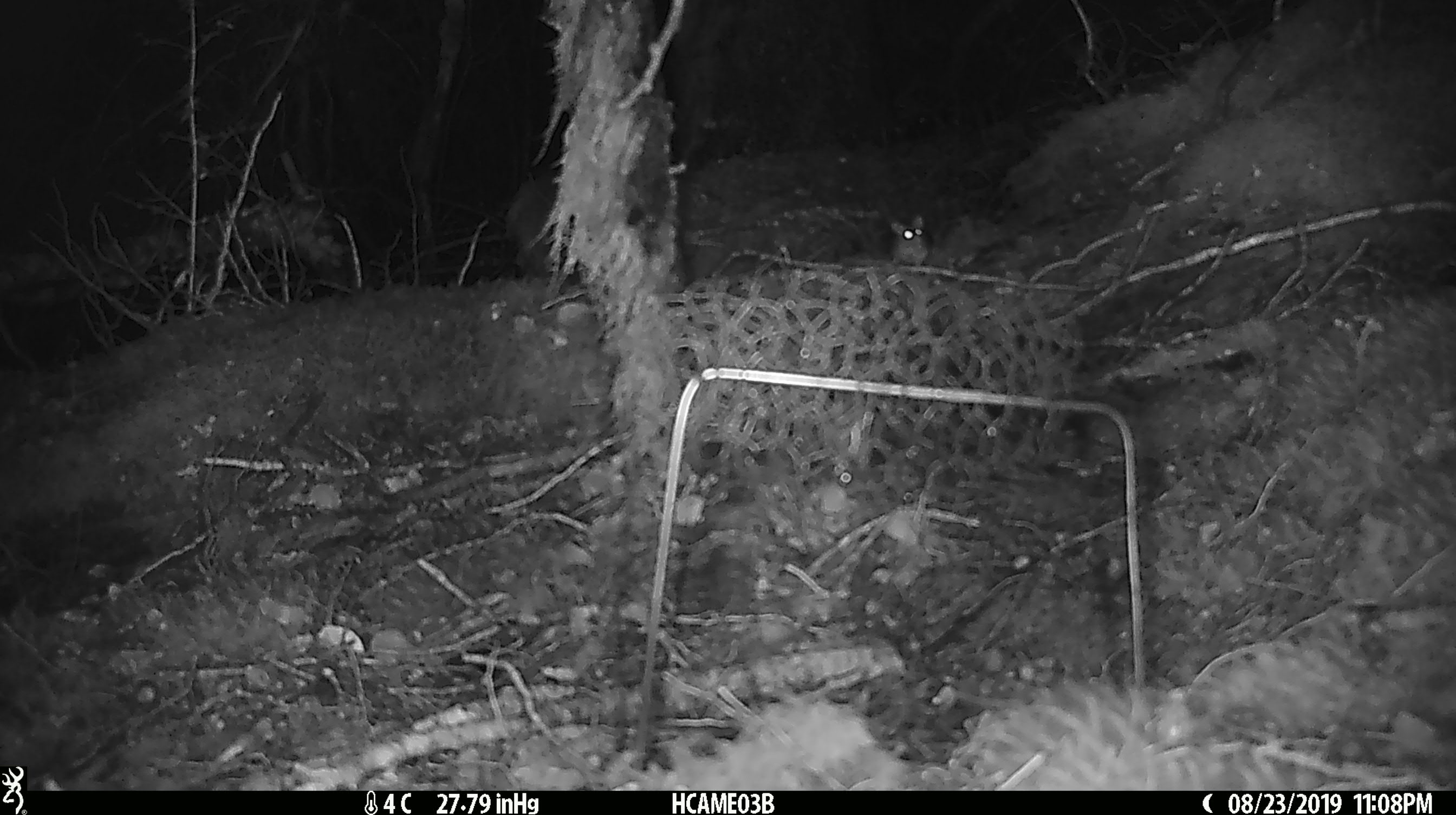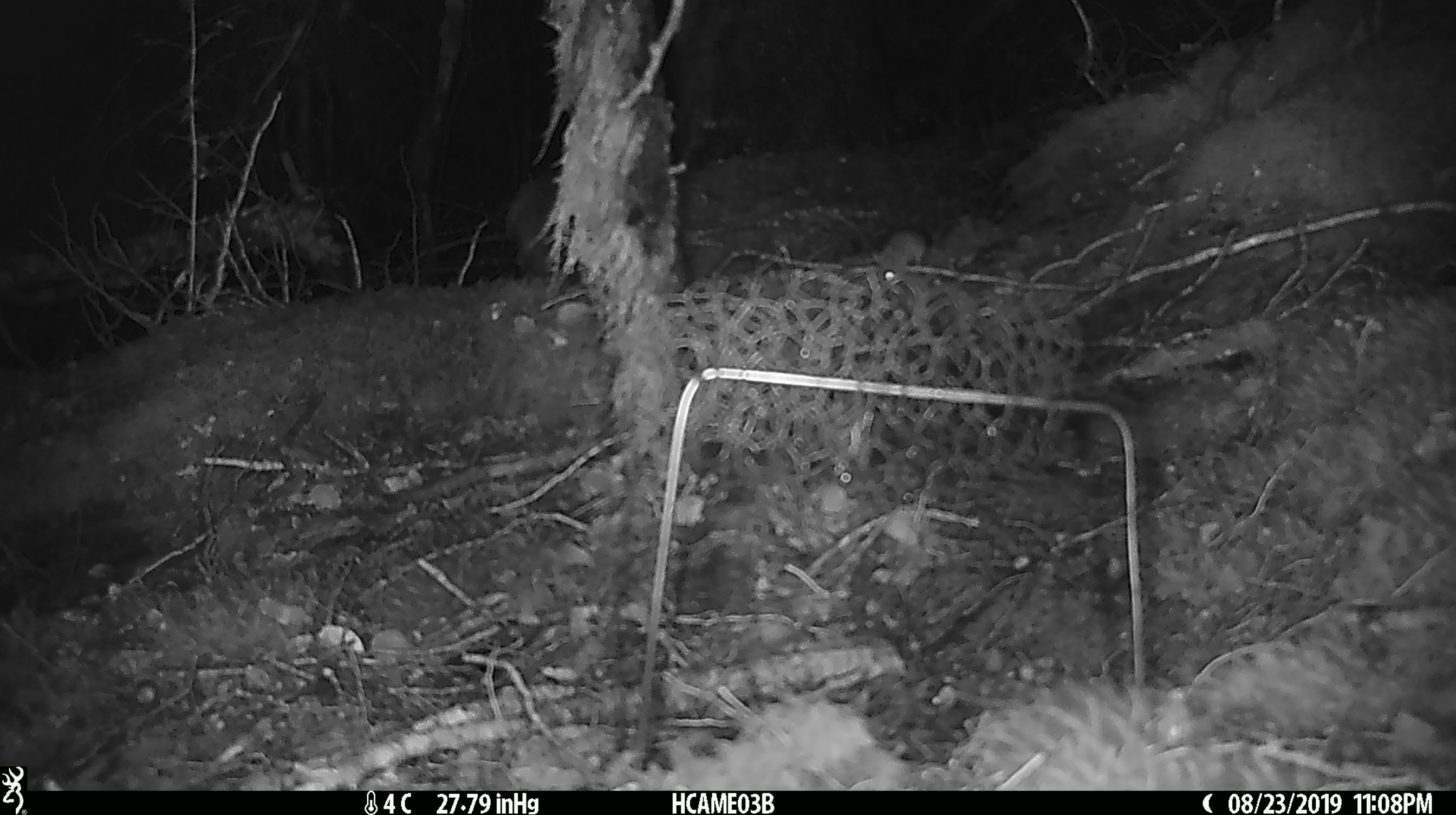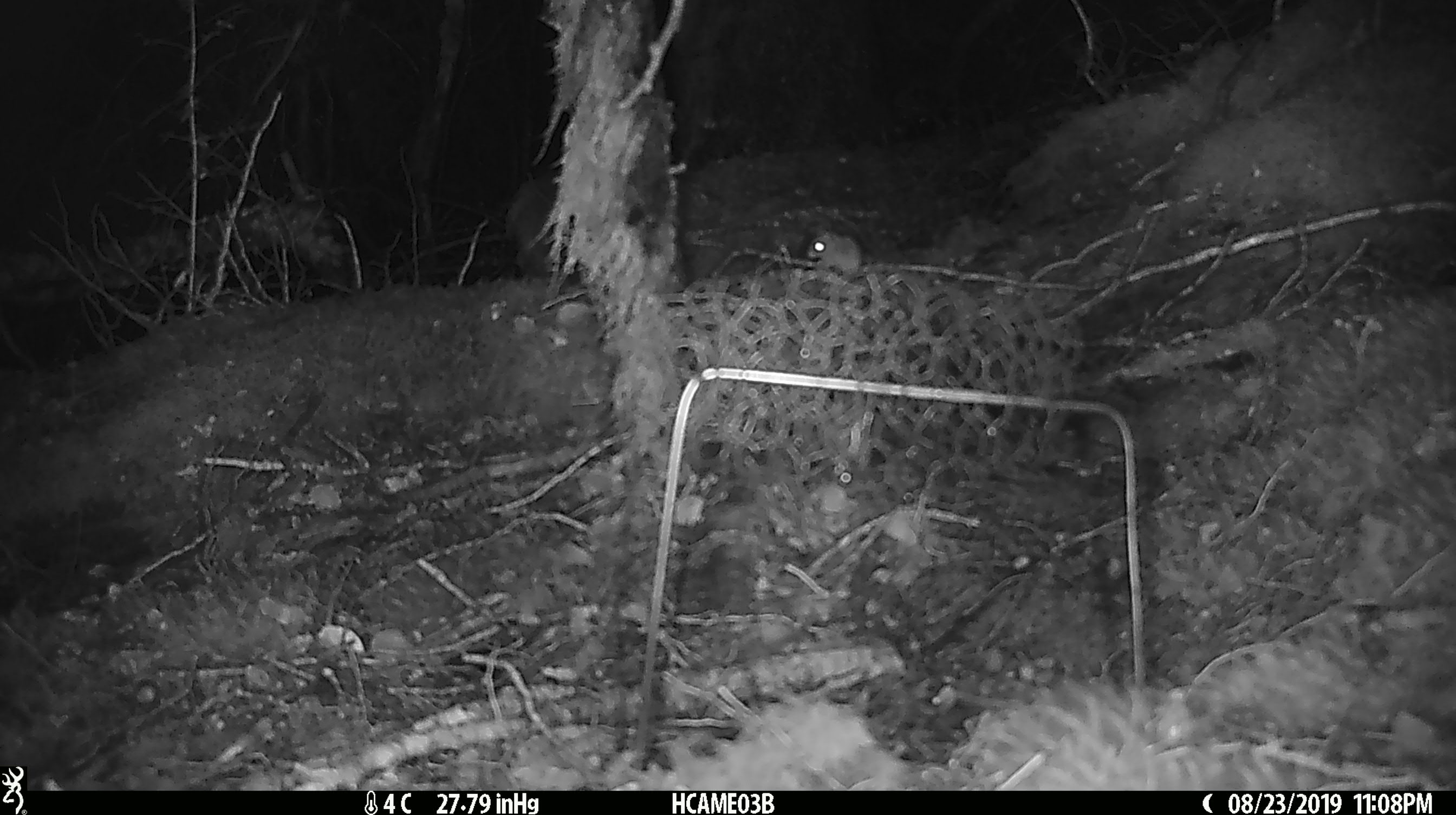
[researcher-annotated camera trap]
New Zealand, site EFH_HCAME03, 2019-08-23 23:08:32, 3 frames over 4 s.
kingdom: Animalia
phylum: Chordata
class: Mammalia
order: Rodentia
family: Muridae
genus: Mus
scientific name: Mus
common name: mouse